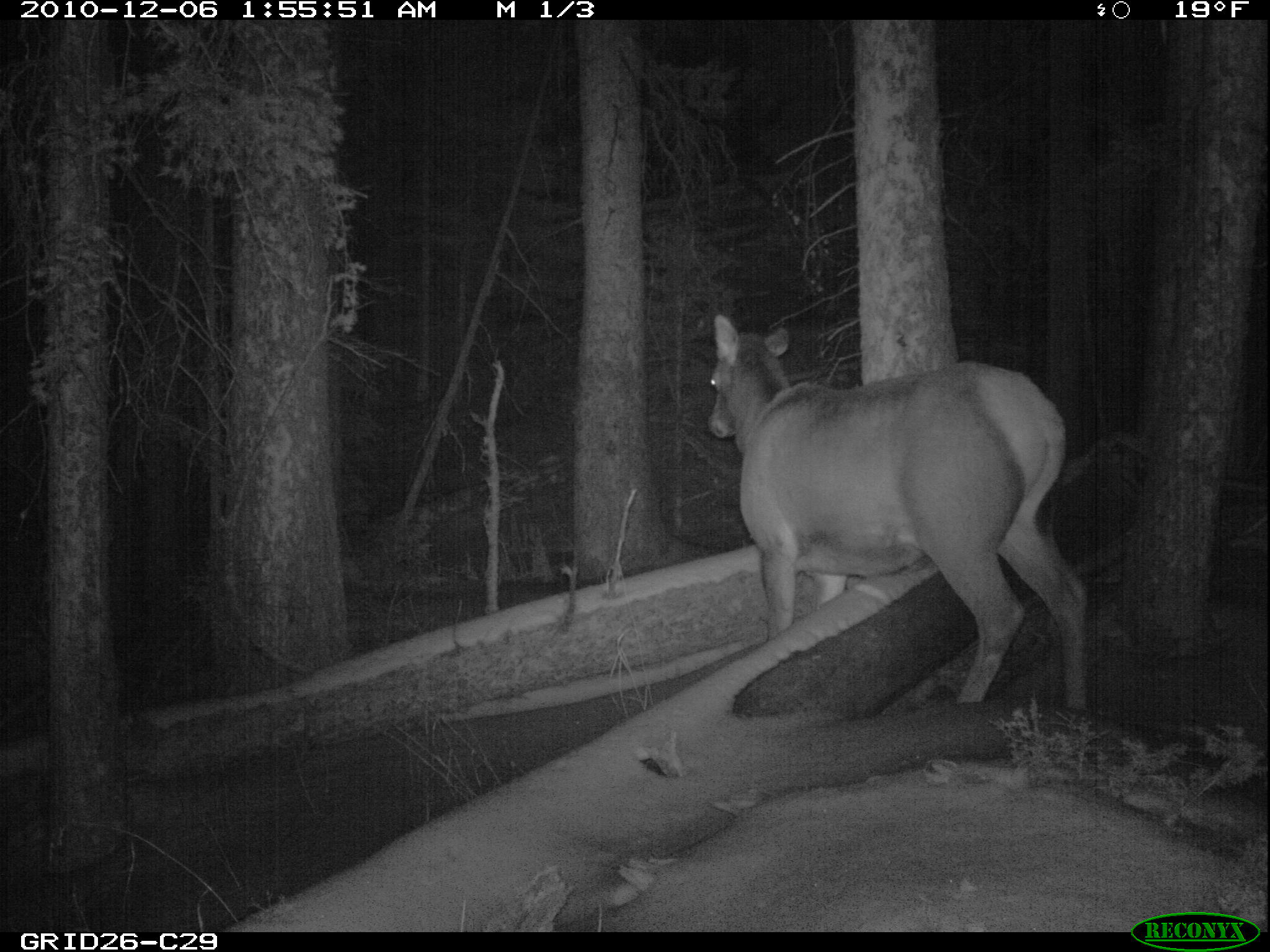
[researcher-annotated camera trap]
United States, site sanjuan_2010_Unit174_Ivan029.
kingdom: Animalia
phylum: Chordata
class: Mammalia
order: Artiodactyla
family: Cervidae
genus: Cervus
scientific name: Cervus elaphus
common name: red deer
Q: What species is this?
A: Cervus elaphus (red deer).